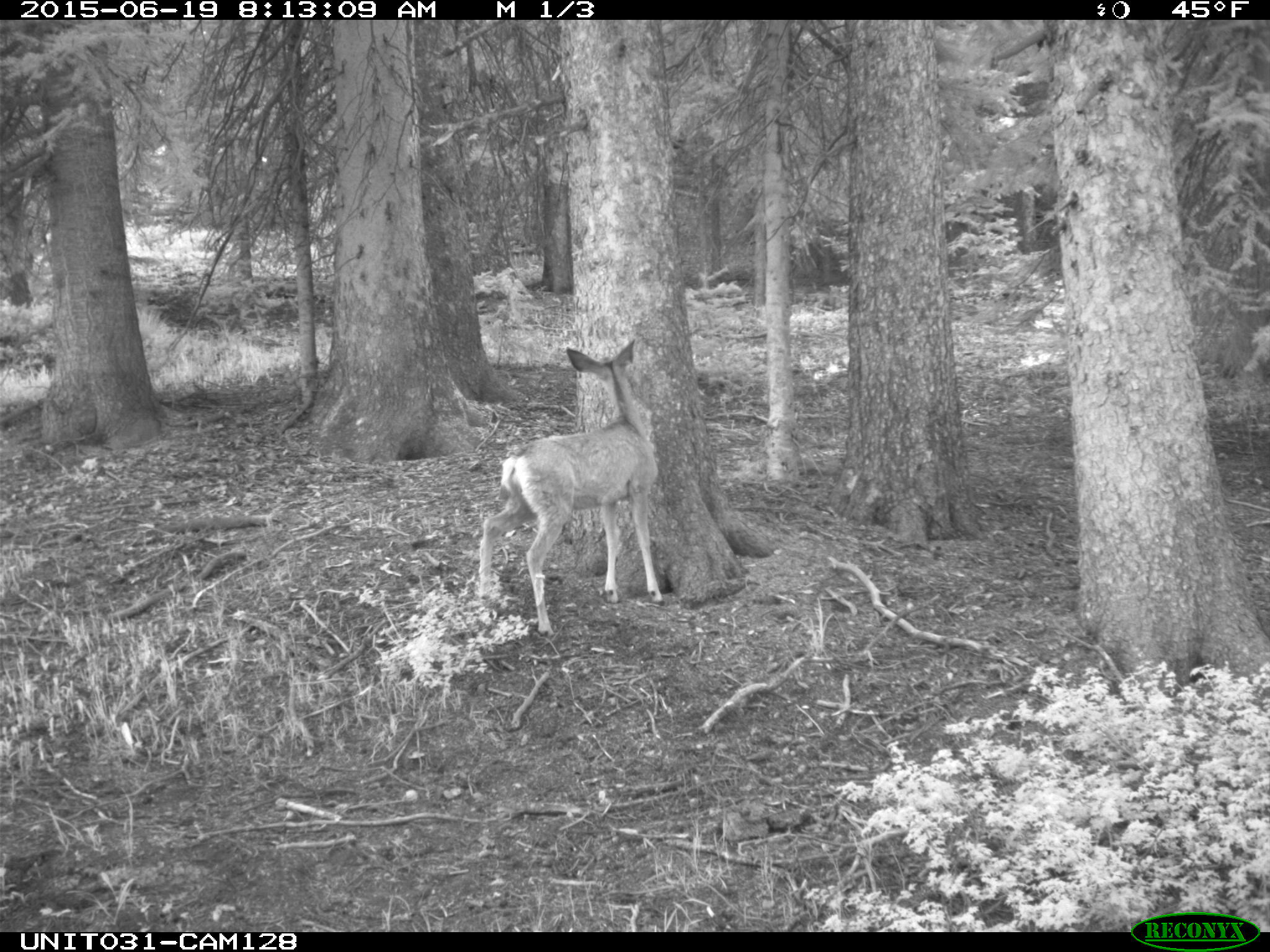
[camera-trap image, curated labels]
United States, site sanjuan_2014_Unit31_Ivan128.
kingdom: Animalia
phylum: Chordata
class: Mammalia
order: Artiodactyla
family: Cervidae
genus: Odocoileus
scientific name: Odocoileus hemionus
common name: mule deer